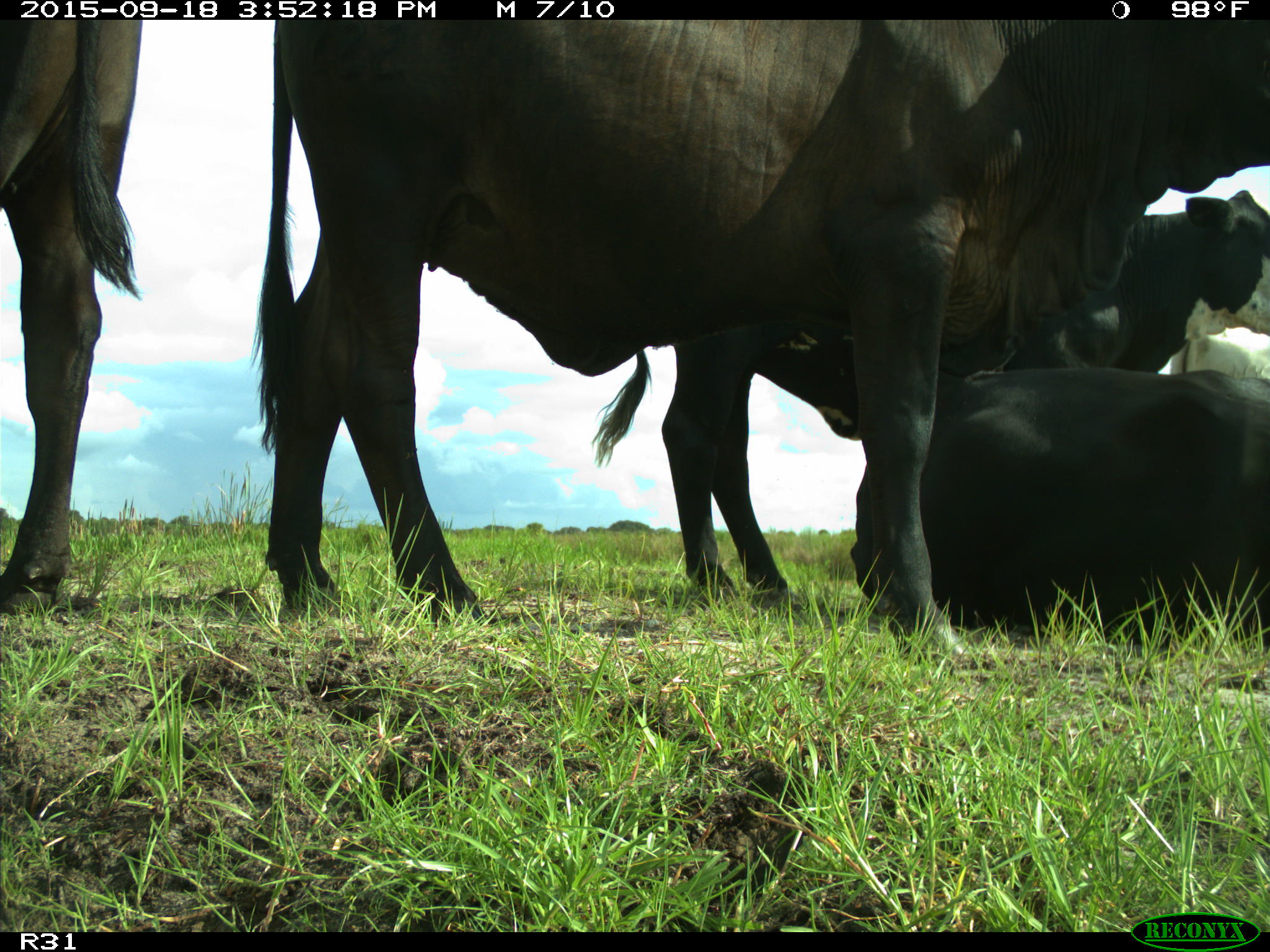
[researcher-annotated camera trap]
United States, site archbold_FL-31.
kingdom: Animalia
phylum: Chordata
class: Mammalia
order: Artiodactyla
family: Bovidae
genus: Bos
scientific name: Bos taurus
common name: domestic cow